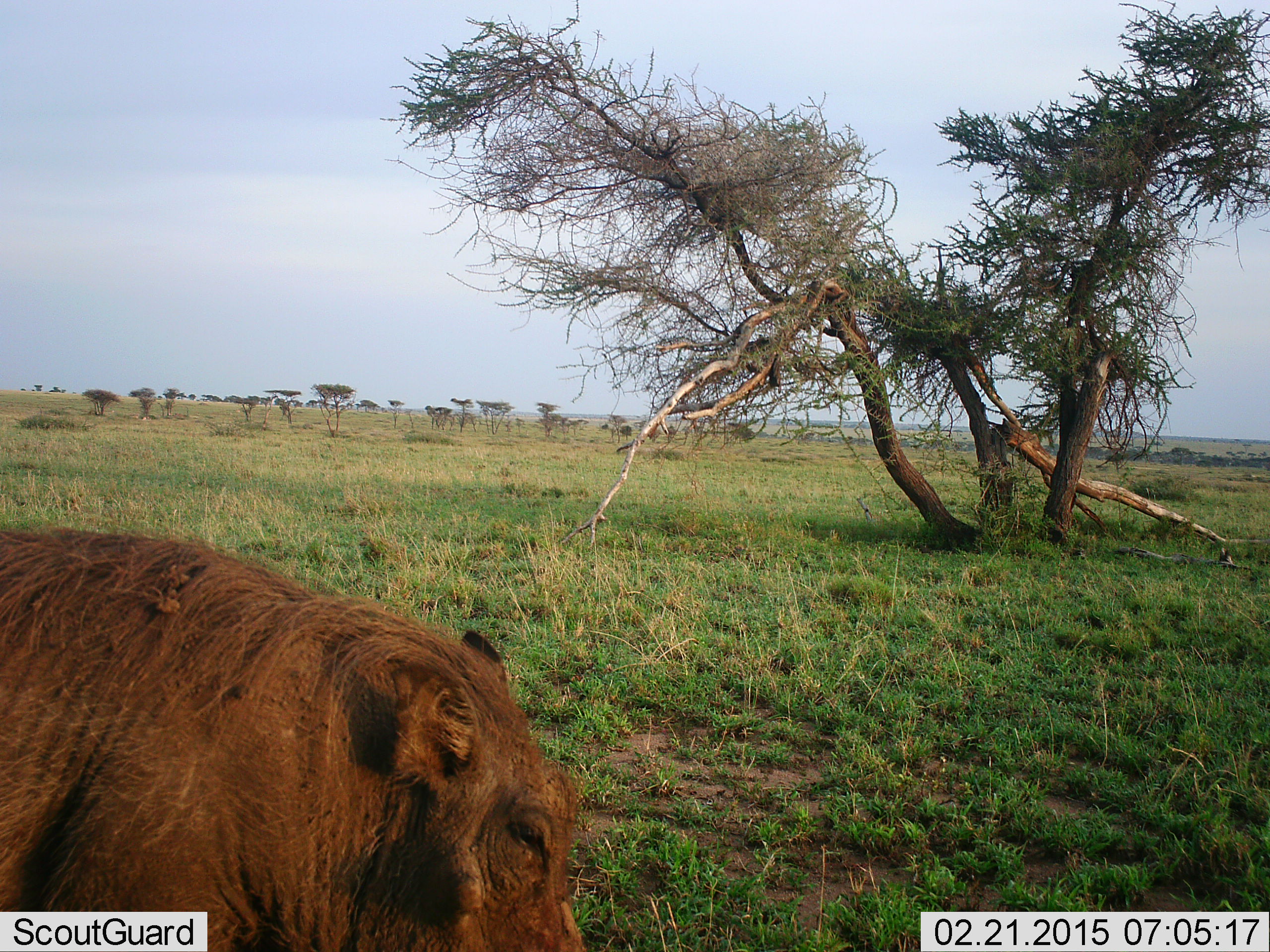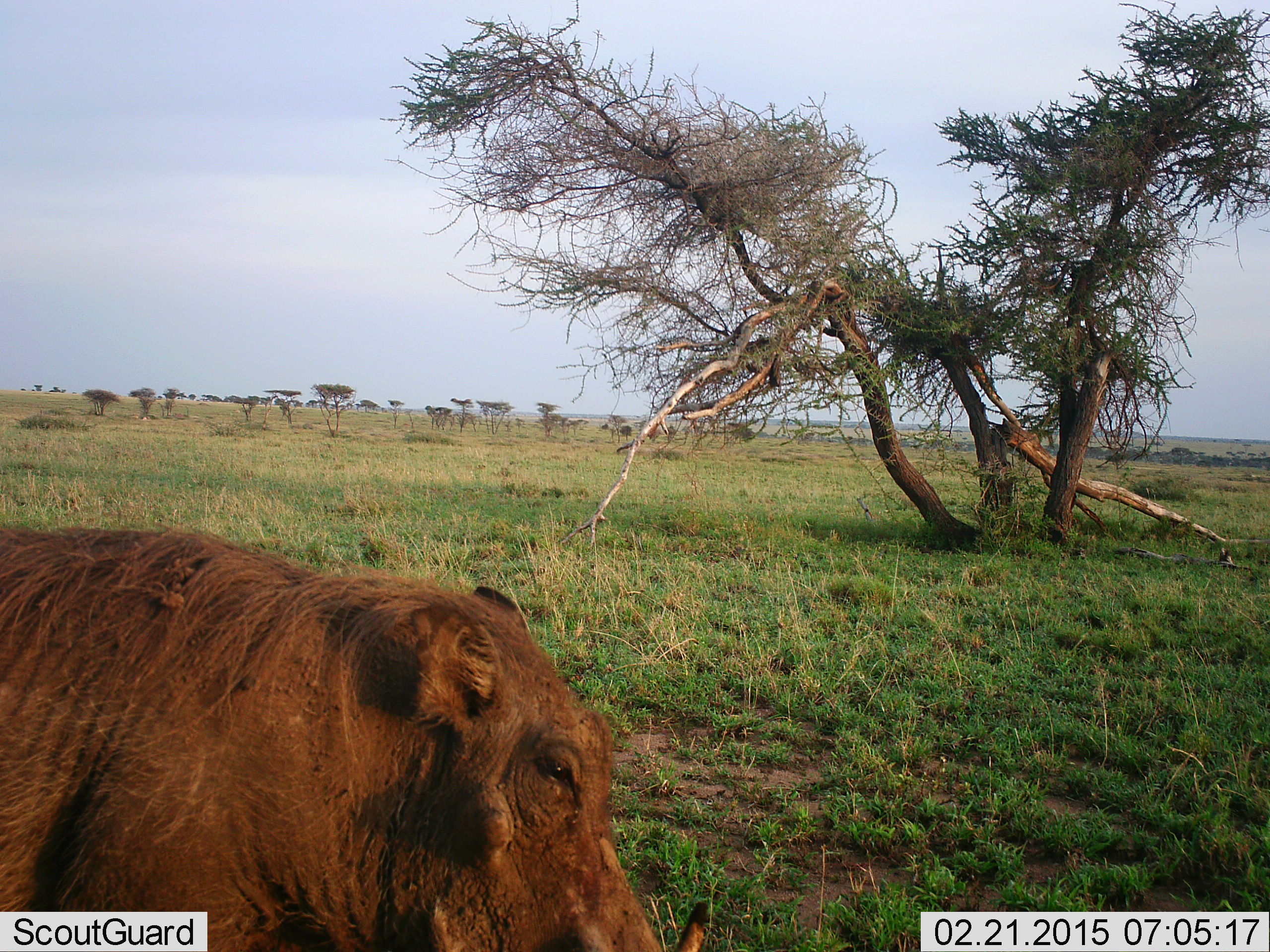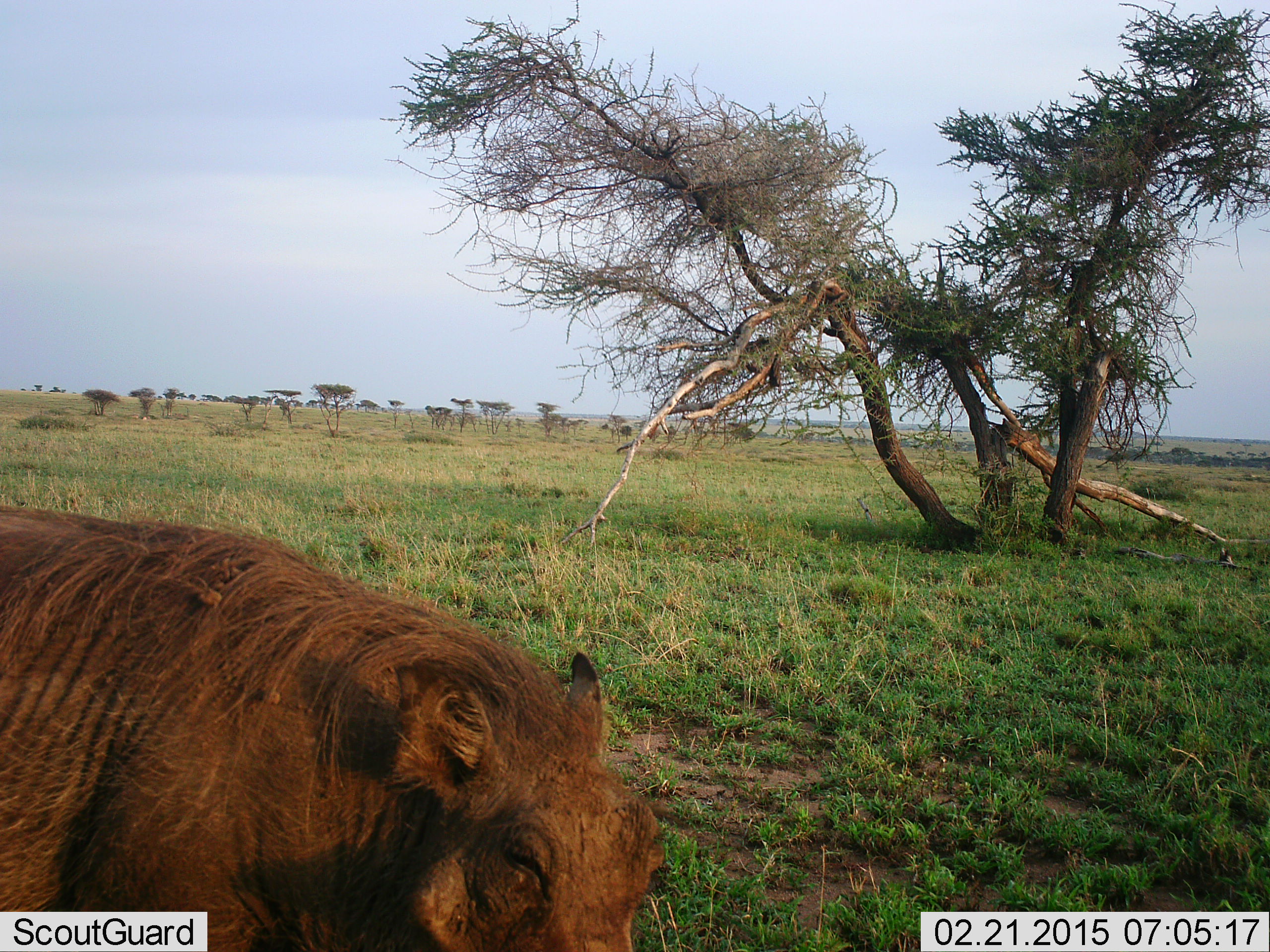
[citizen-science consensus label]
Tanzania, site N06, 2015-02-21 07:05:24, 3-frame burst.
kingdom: Animalia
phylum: Chordata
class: Mammalia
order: Artiodactyla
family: Suidae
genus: Phacochoerus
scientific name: Phacochoerus africanus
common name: warthog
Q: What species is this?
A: Warthog (Phacochoerus africanus).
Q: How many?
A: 1.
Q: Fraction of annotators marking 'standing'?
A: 70%.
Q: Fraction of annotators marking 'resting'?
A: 0%.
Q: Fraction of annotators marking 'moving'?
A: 20%.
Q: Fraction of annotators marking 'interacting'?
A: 0%.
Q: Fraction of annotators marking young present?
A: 0%.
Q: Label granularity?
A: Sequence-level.